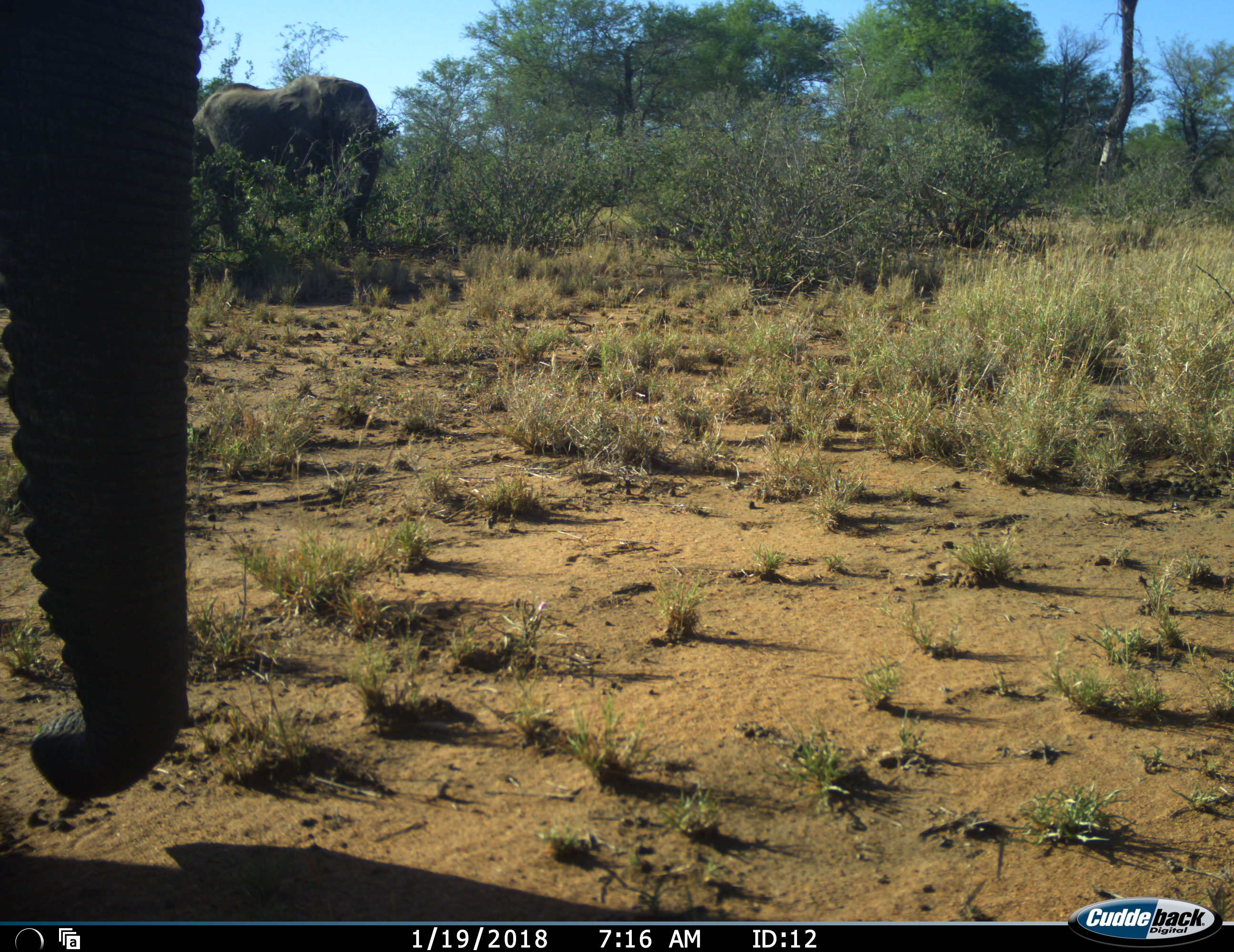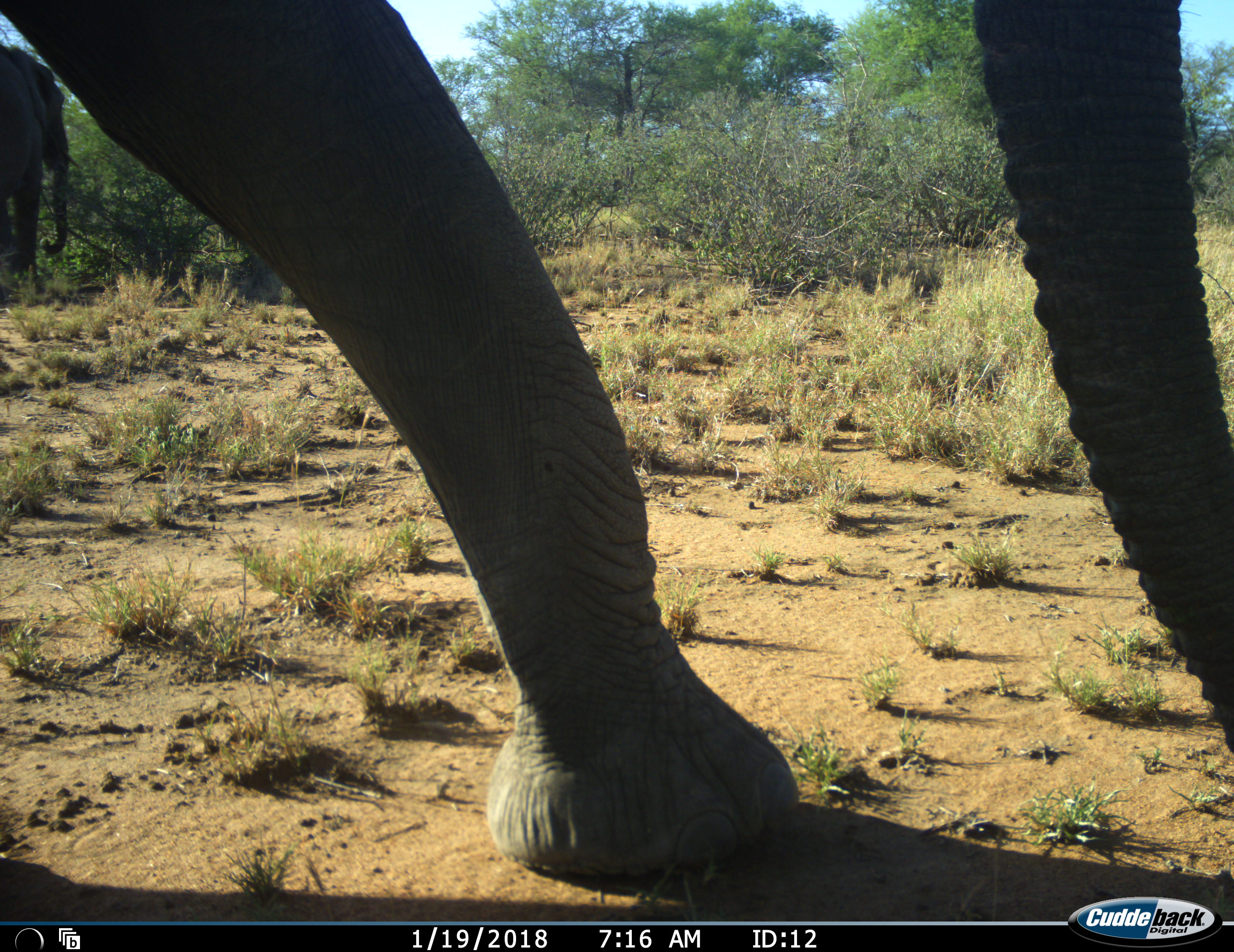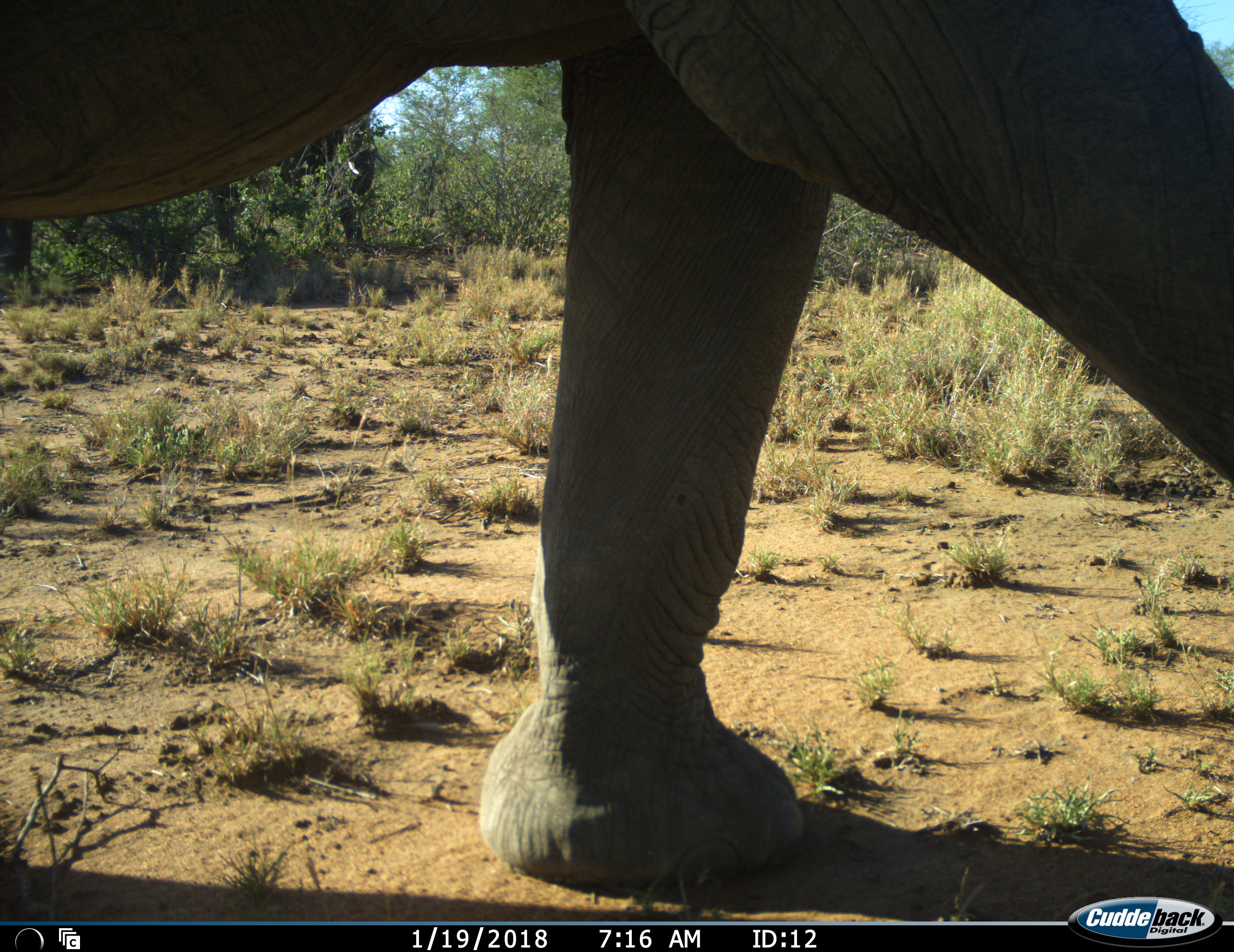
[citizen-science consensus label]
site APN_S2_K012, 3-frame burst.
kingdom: Animalia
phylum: Chordata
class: Mammalia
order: Proboscidea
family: Elephantidae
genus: Loxodonta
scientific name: Loxodonta africana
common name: african bush elephant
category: elephant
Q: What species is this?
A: Elephant (african bush elephant) (Loxodonta africana).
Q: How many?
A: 3.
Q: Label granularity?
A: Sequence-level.